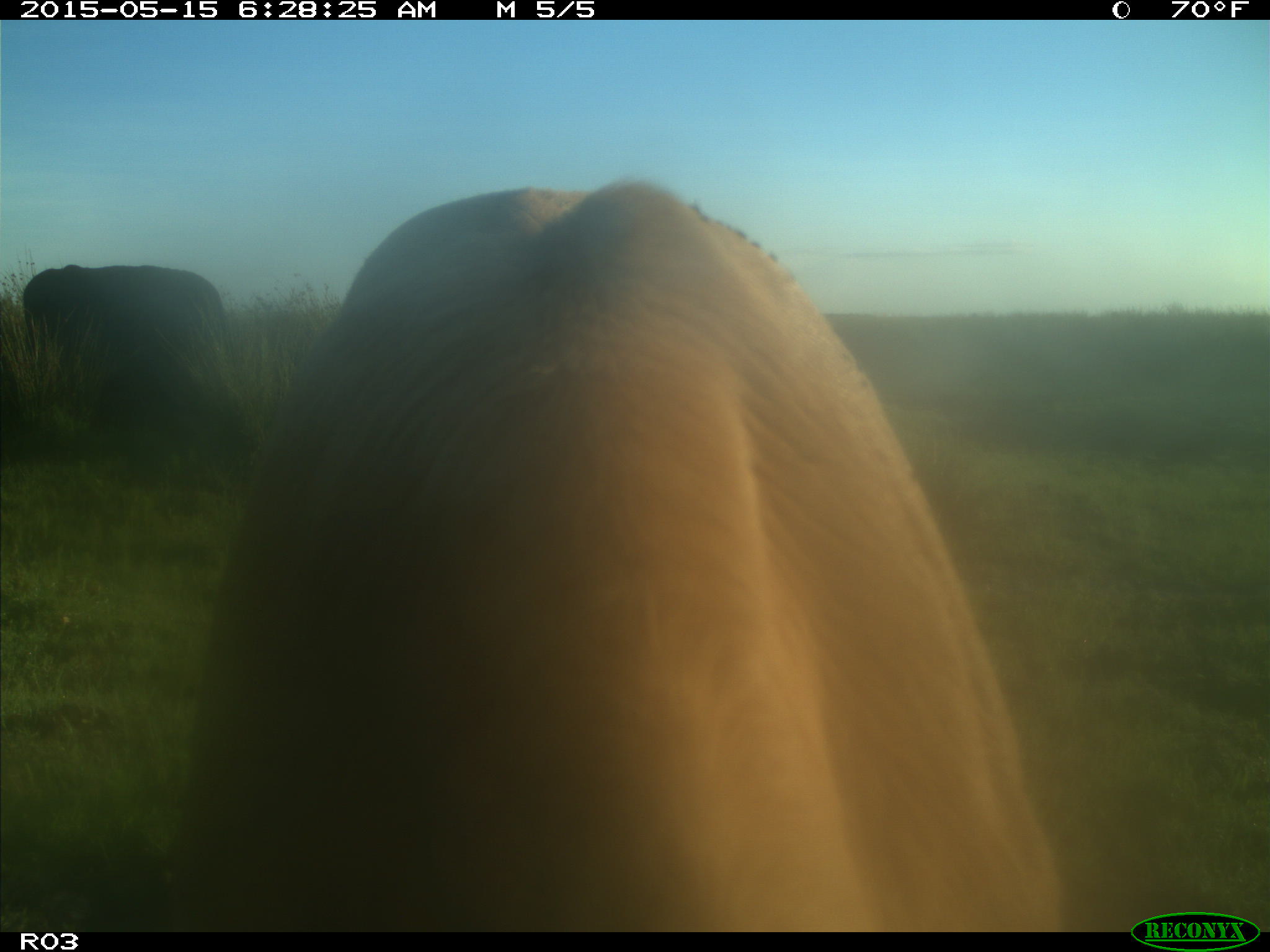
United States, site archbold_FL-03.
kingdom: Animalia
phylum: Chordata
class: Mammalia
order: Artiodactyla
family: Bovidae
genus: Bos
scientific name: Bos taurus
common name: domestic cow